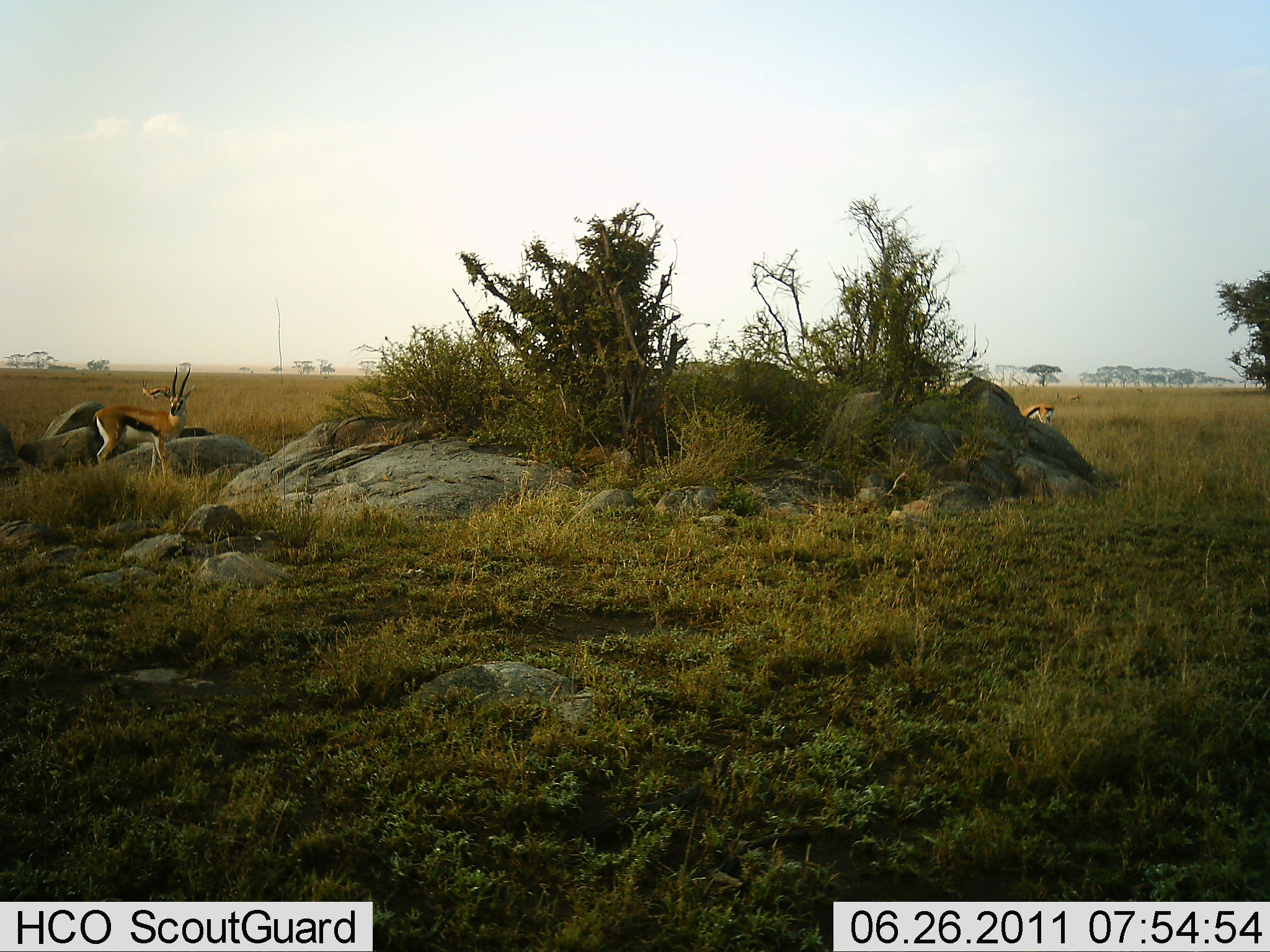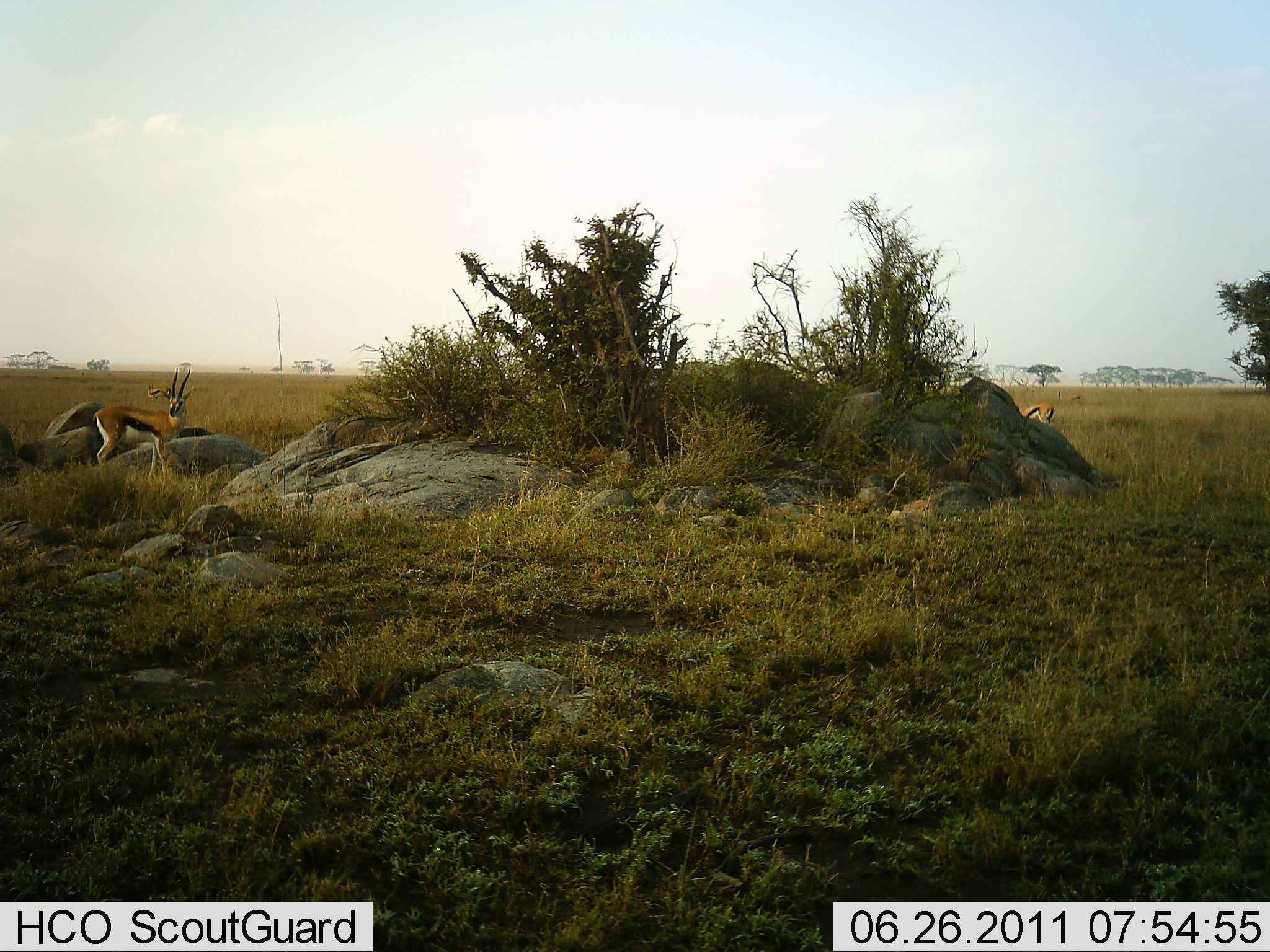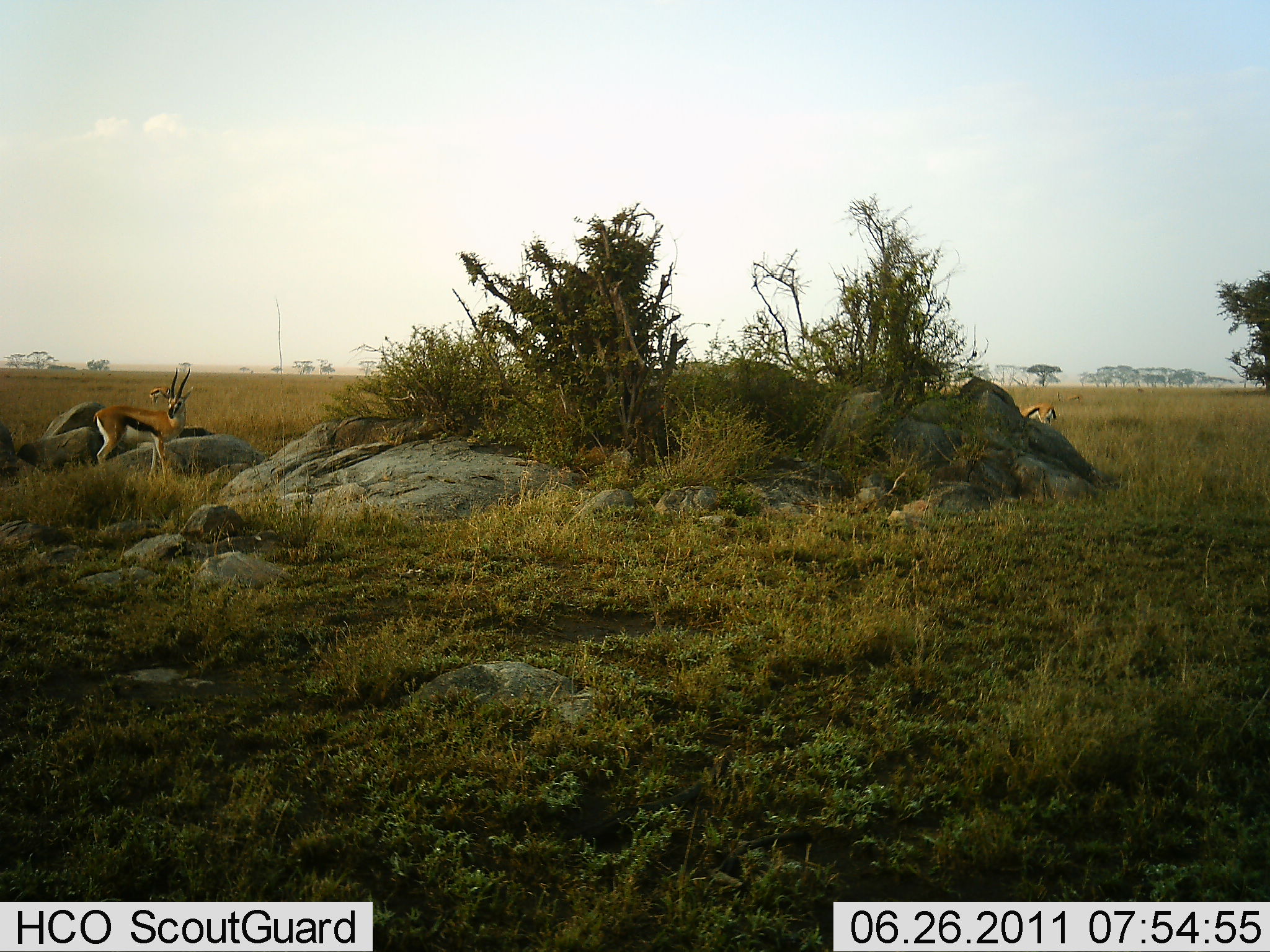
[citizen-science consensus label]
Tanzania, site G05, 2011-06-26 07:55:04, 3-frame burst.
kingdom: Animalia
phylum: Chordata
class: Mammalia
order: Artiodactyla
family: Bovidae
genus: Eudorcas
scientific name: Eudorcas thomsonii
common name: thomson's gazelle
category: gazellethomsons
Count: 2.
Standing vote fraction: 92%.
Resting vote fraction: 0%.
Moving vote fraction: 0%.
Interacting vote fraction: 0%.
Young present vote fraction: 0%.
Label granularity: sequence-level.